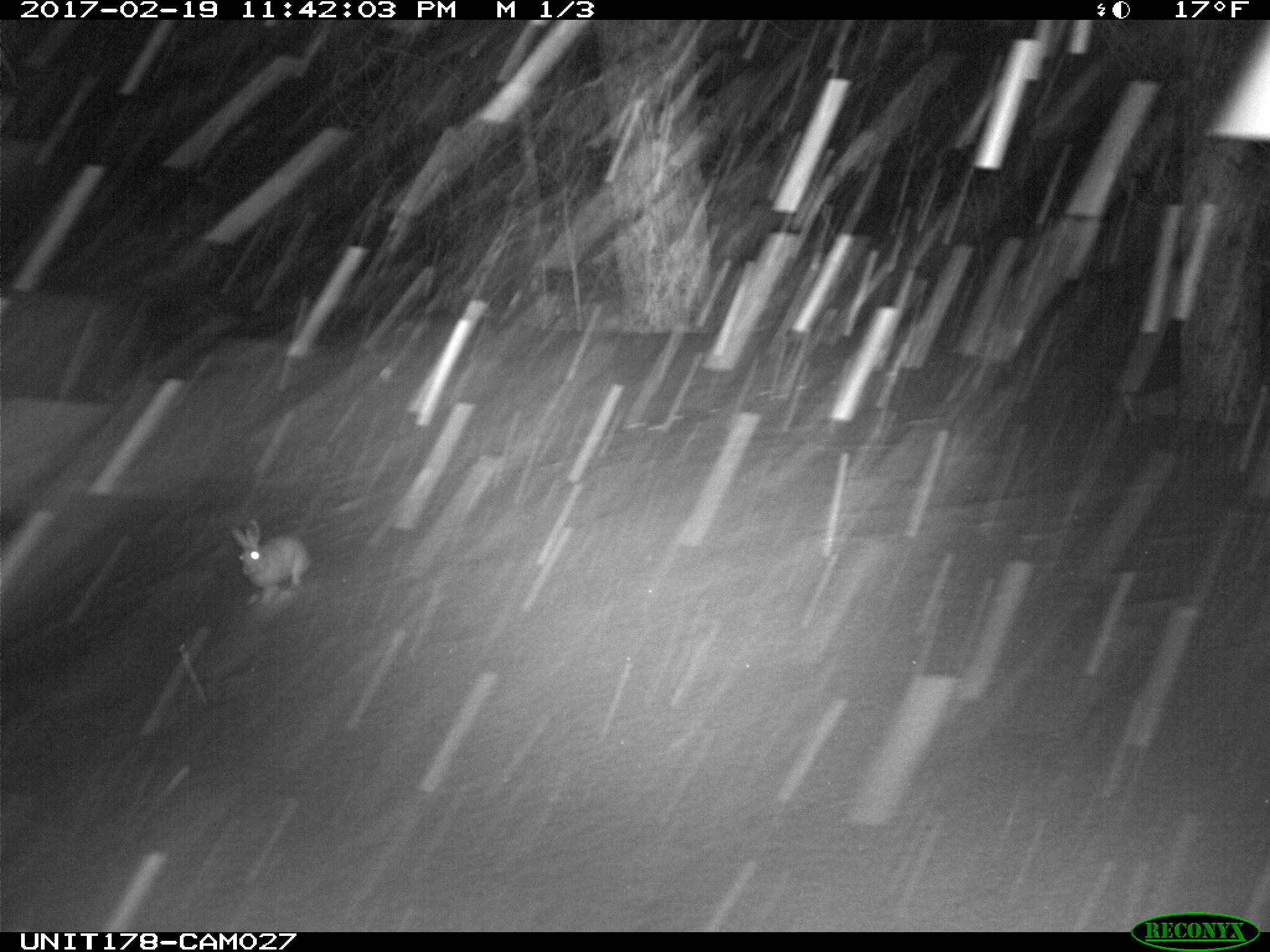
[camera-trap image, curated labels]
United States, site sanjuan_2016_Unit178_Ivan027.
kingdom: Animalia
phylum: Chordata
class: Mammalia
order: Lagomorpha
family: Leporidae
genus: Lepus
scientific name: Lepus americanus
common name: snowshoe hare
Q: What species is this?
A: Lepus americanus (snowshoe hare).